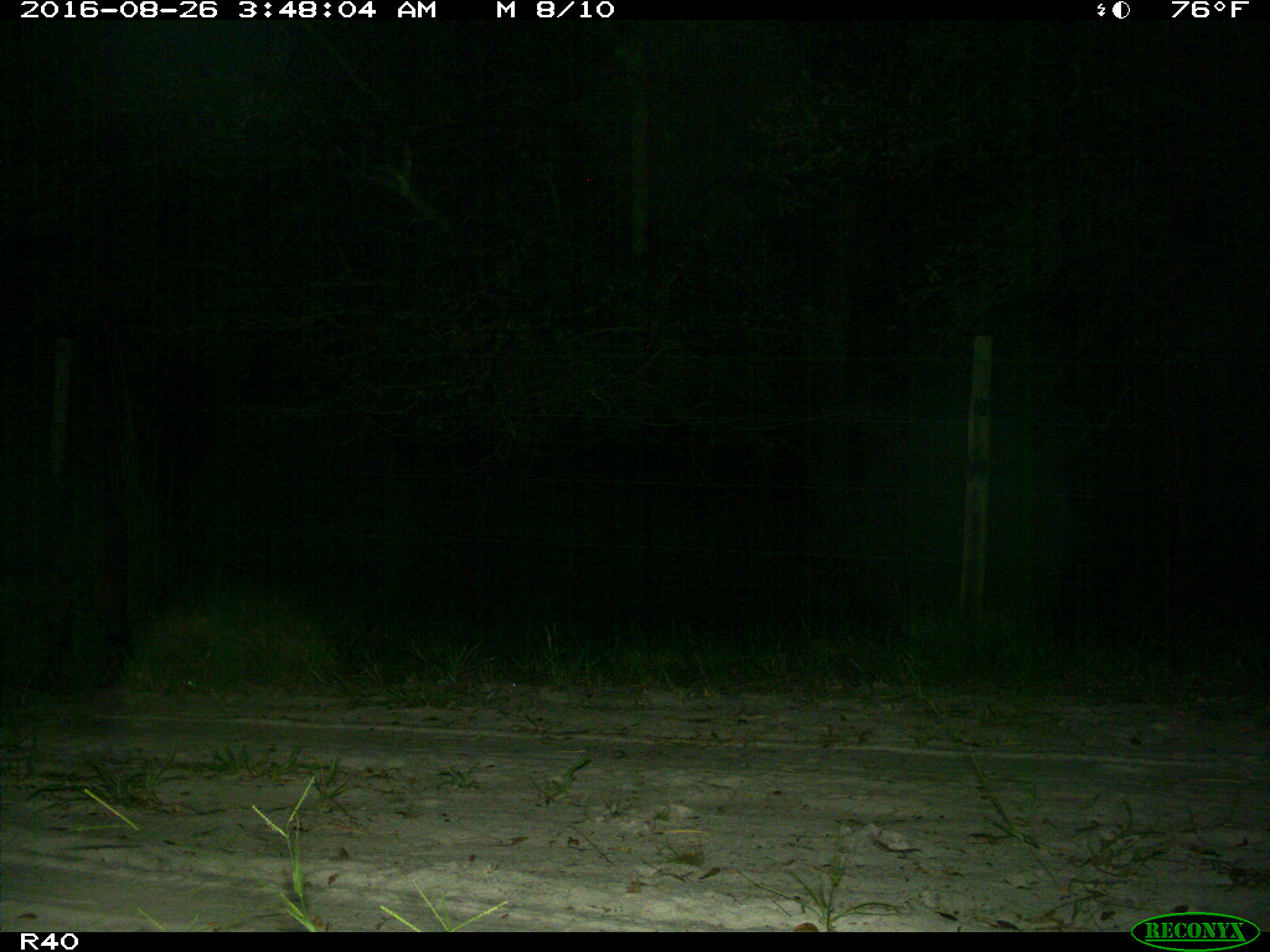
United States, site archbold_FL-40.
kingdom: Animalia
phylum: Chordata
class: Mammalia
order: Artiodactyla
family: Suidae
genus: Sus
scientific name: Sus scrofa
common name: wild boar